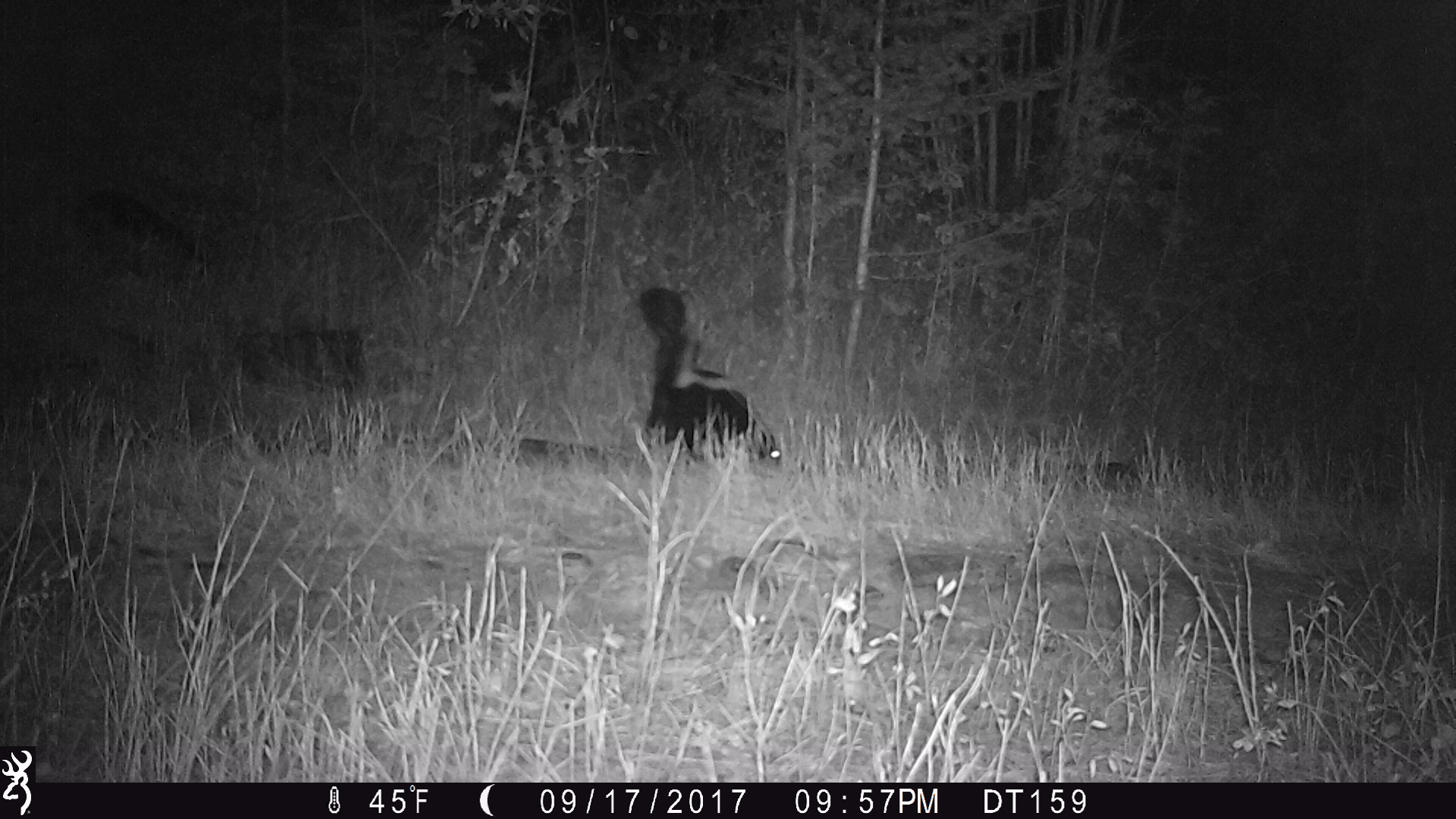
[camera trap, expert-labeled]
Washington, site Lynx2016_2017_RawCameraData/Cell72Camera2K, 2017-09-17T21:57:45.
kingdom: Animalia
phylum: Chordata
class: Mammalia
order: Carnivora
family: Mephitidae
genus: Mephitis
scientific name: Mephitis mephitis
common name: striped skunk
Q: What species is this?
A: Mephitis mephitis (striped skunk).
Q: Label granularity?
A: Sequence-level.